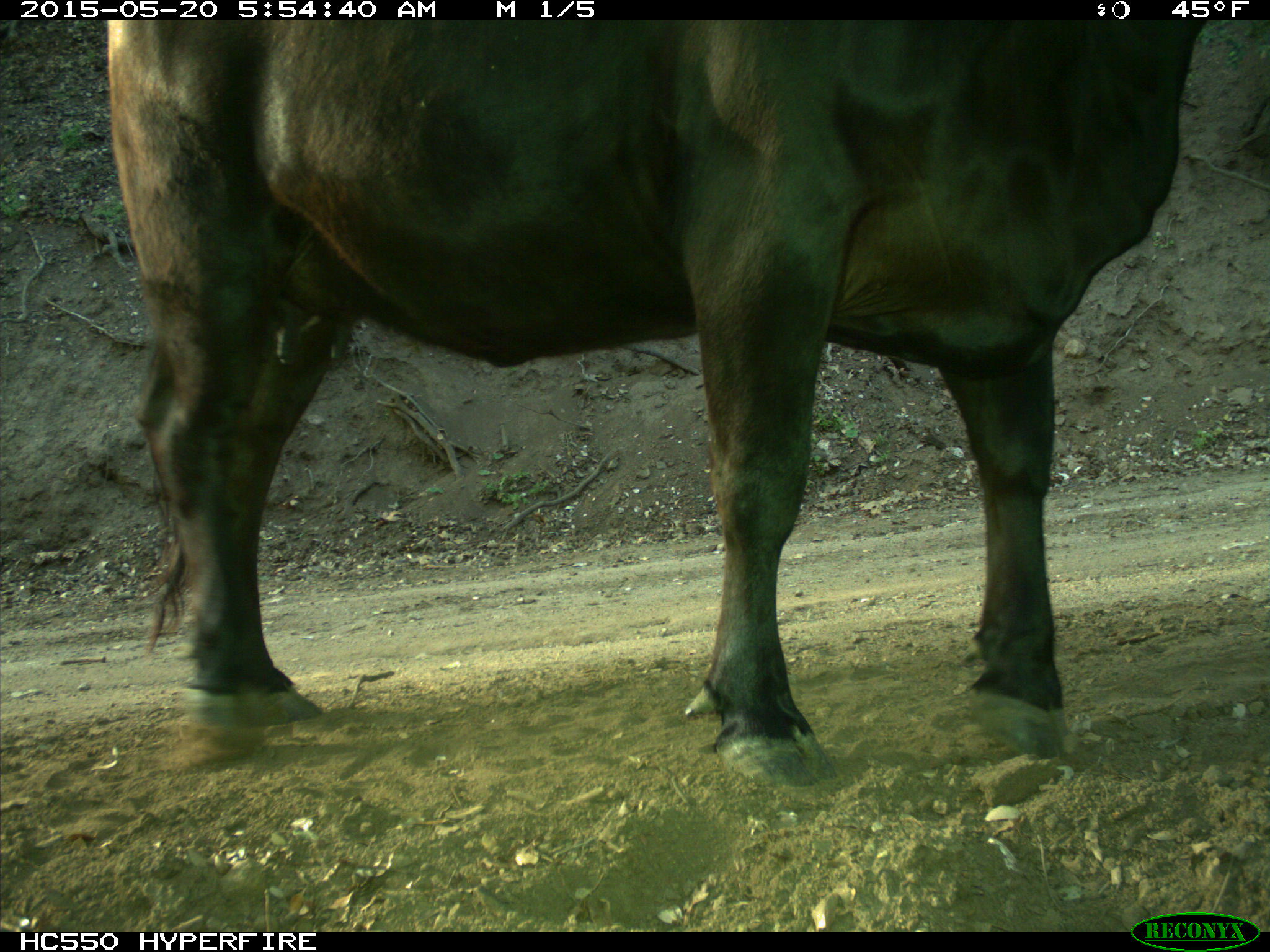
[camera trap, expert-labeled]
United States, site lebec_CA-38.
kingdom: Animalia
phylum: Chordata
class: Mammalia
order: Artiodactyla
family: Bovidae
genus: Bos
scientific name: Bos taurus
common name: domestic cow